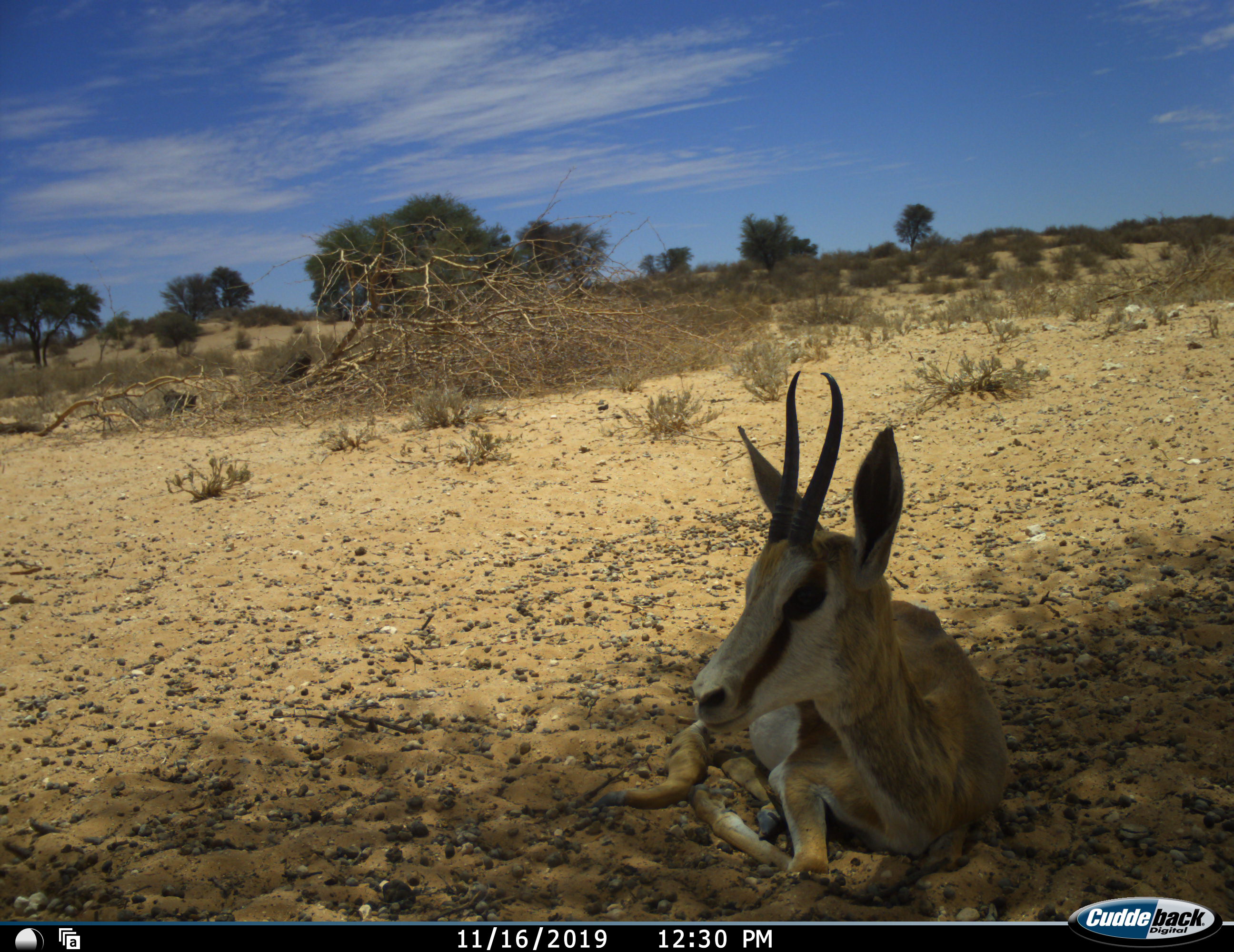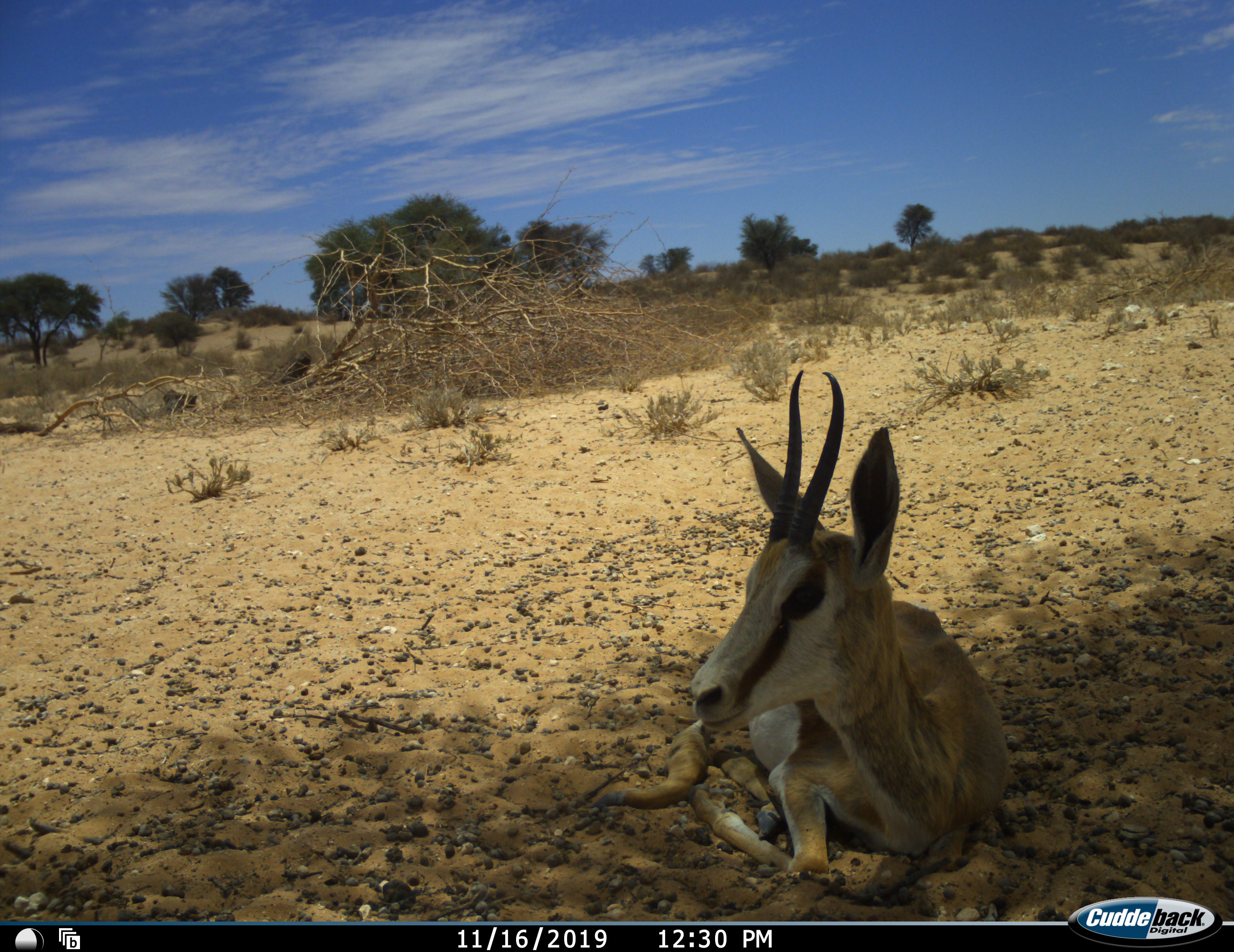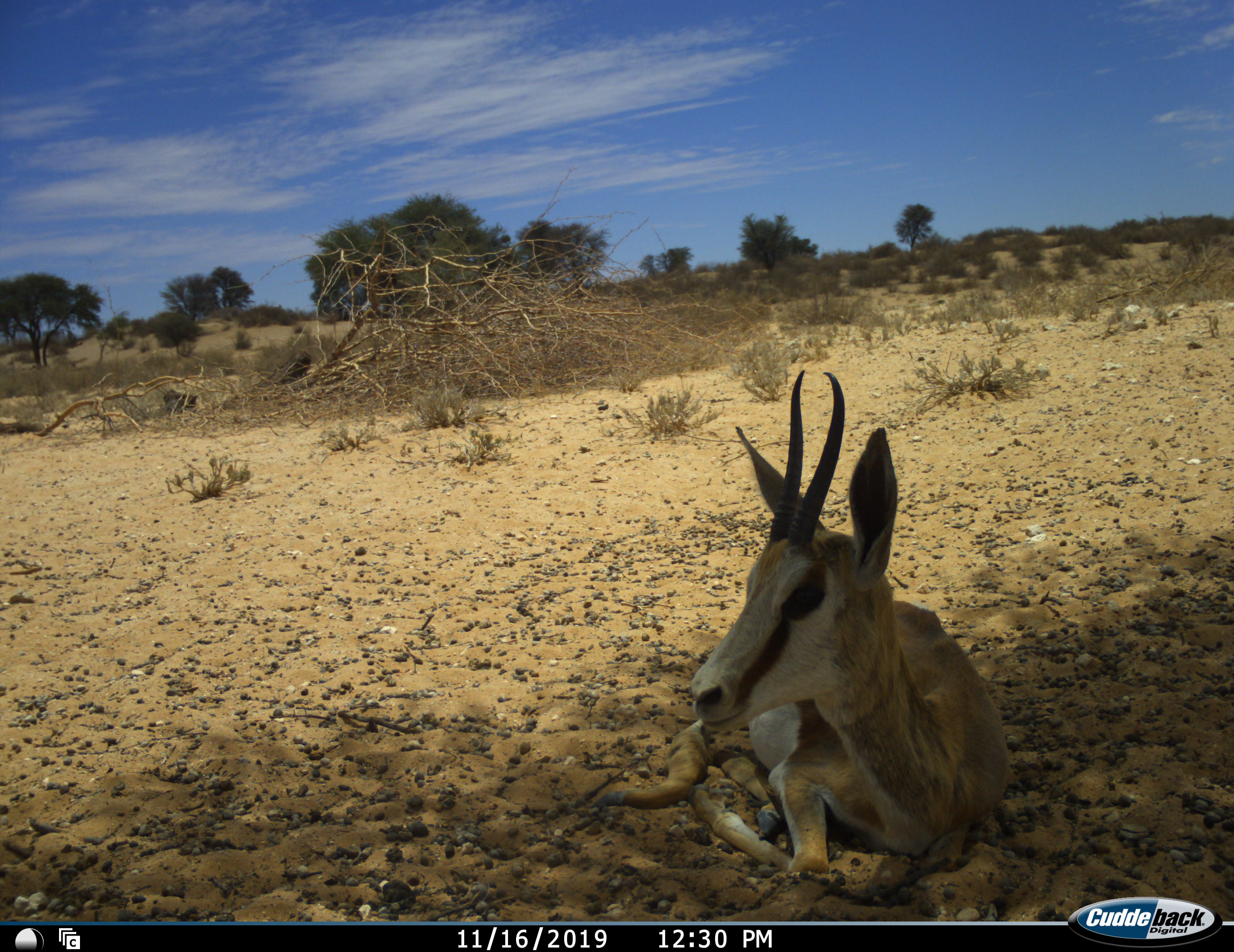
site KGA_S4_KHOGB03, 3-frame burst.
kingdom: Animalia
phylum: Chordata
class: Mammalia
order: Artiodactyla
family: Bovidae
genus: Antidorcas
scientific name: Antidorcas marsupialis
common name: springbok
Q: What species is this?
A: Springbok (Antidorcas marsupialis).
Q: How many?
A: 1.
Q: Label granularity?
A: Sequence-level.